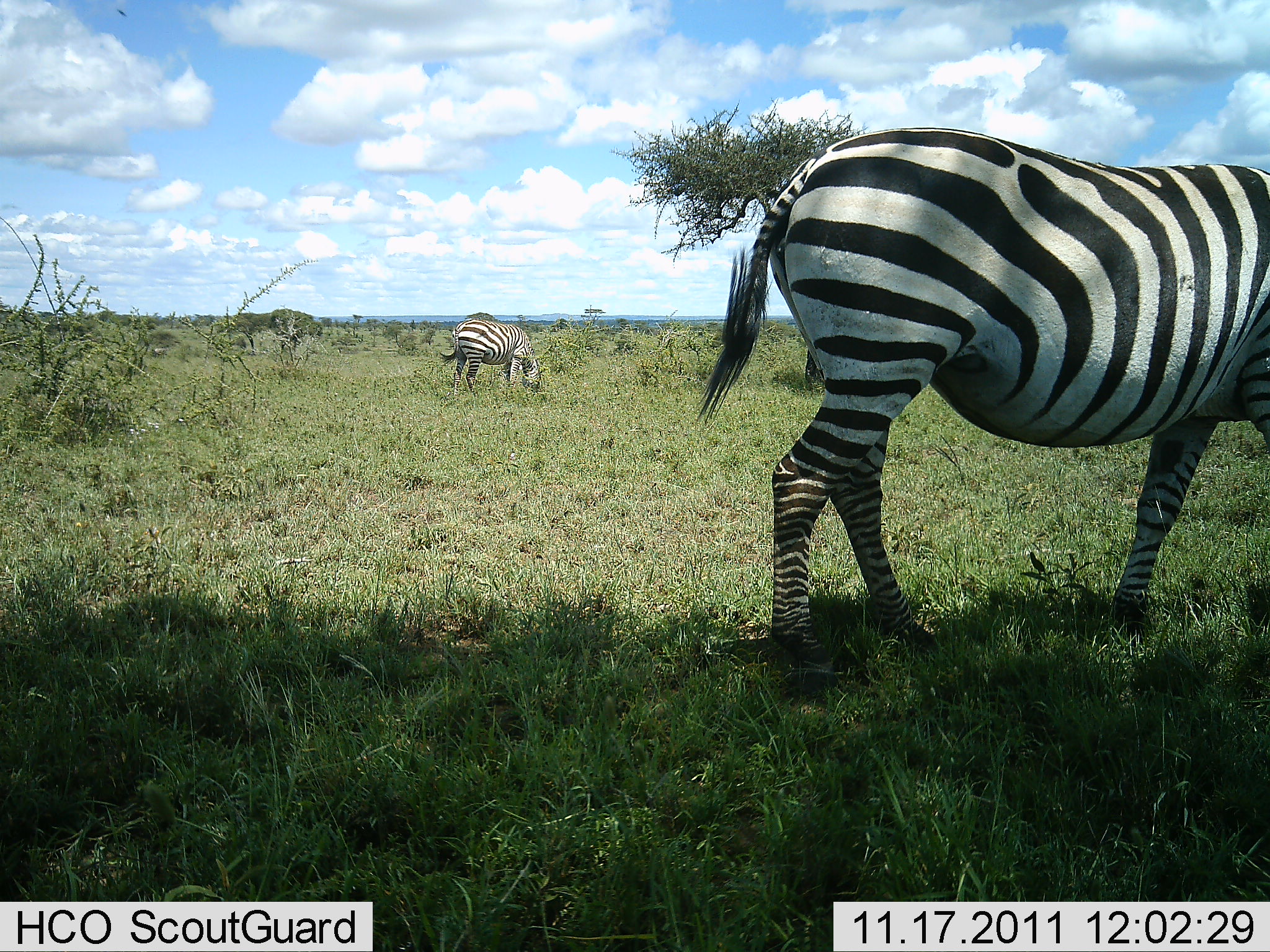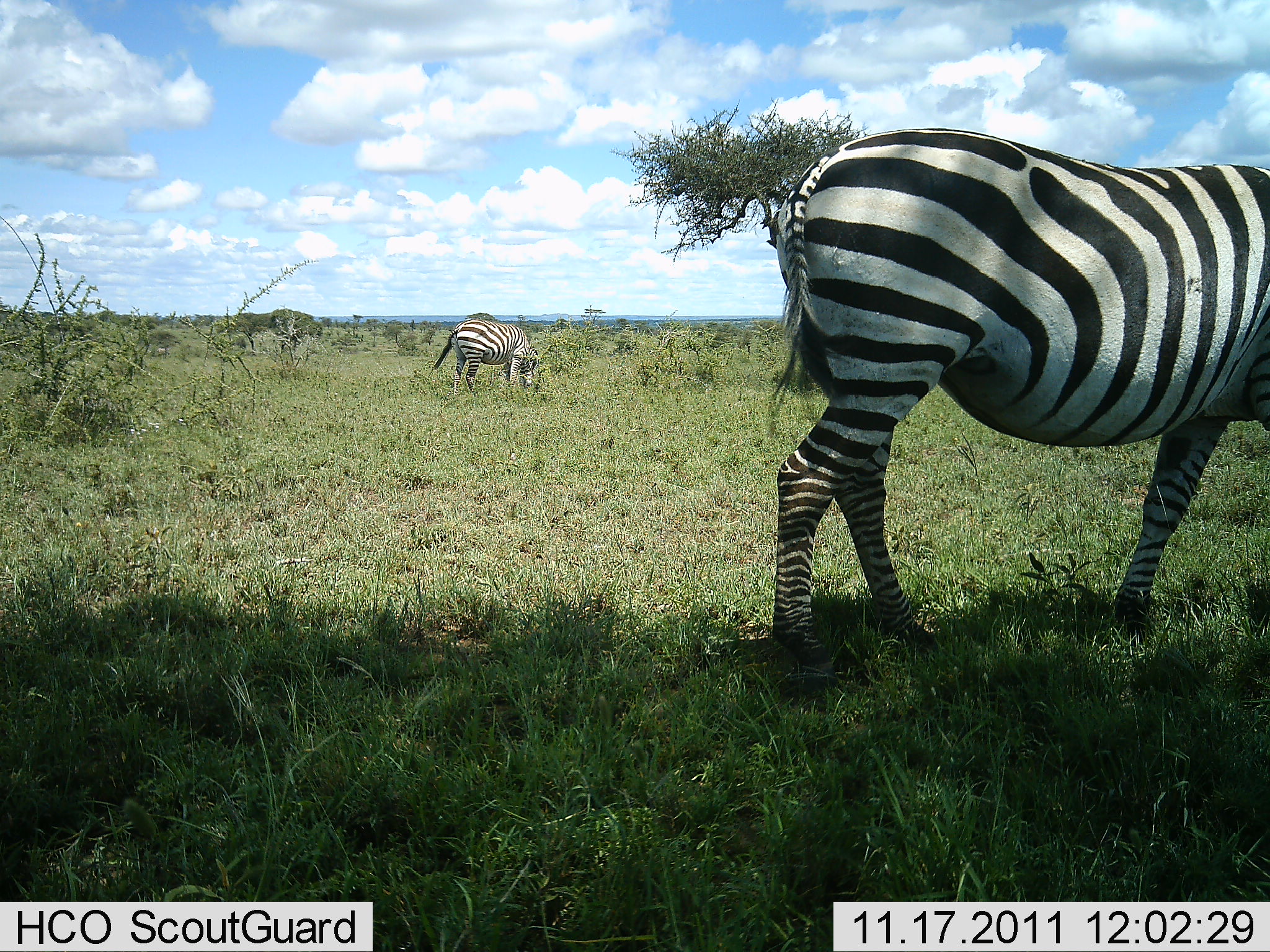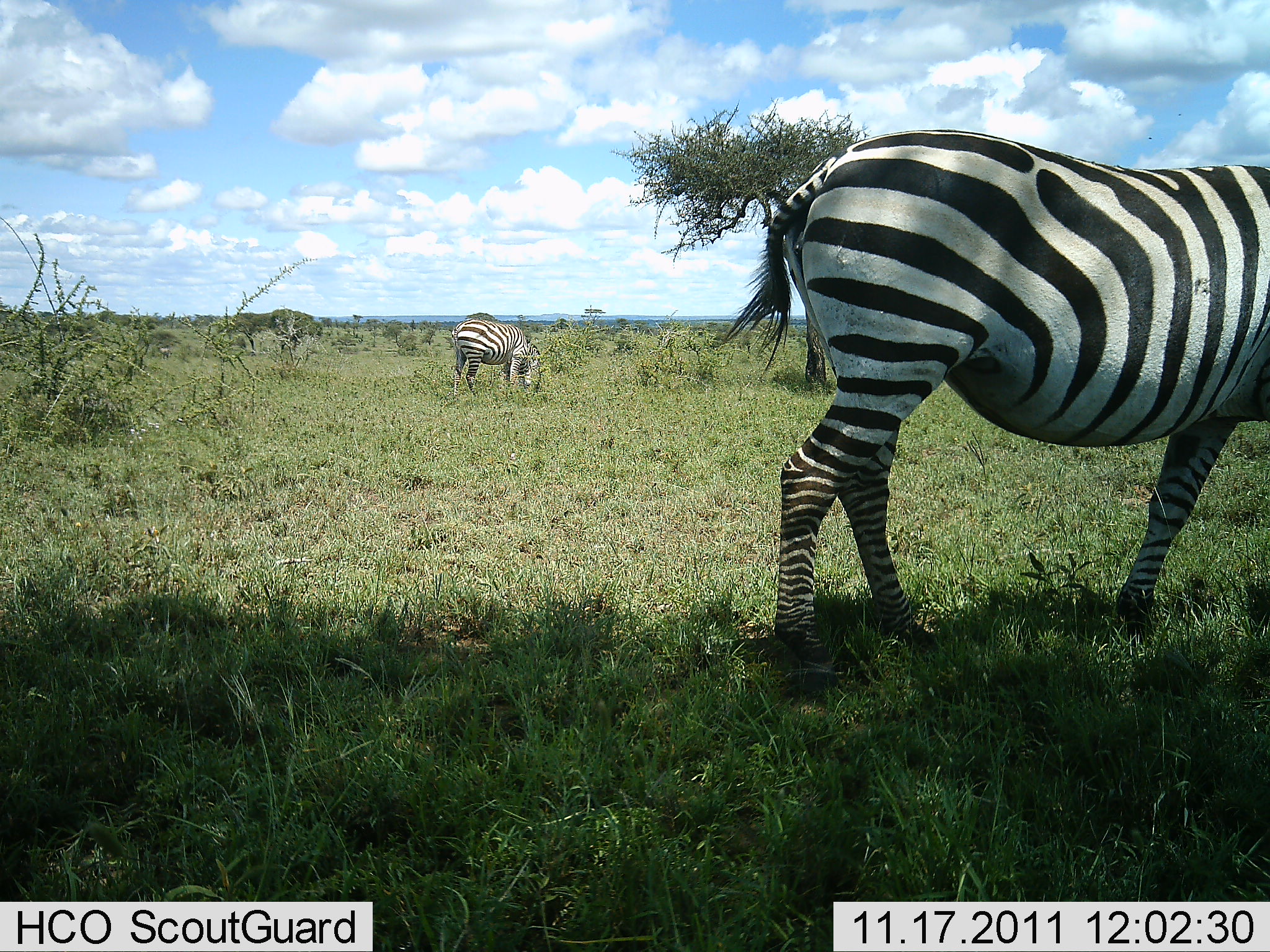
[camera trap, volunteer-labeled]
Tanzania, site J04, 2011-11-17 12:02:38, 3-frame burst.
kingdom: Animalia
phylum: Chordata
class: Mammalia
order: Perissodactyla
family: Equidae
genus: Equus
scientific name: Equus quagga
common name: plains zebra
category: zebra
Zebra (plains zebra) (Equus quagga), count 2. Behavior (volunteer vote fractions): standing 38%, resting 0%, moving 0%, interacting 0%. Young present (vote fraction): 0%. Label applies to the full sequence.